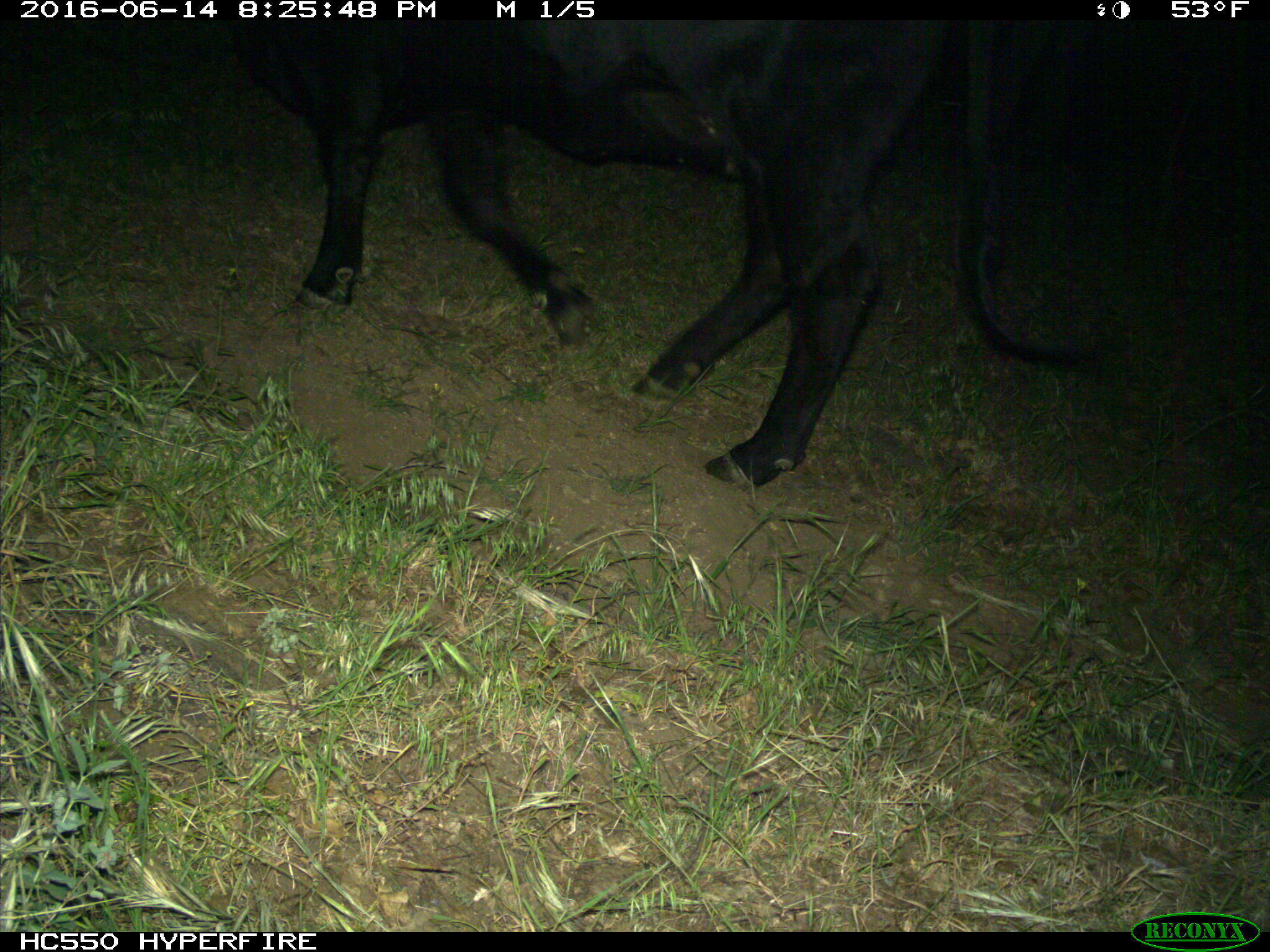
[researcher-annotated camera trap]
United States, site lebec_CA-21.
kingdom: Animalia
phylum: Chordata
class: Mammalia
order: Artiodactyla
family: Bovidae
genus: Bos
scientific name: Bos taurus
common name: domestic cow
Bos taurus (domestic cow).